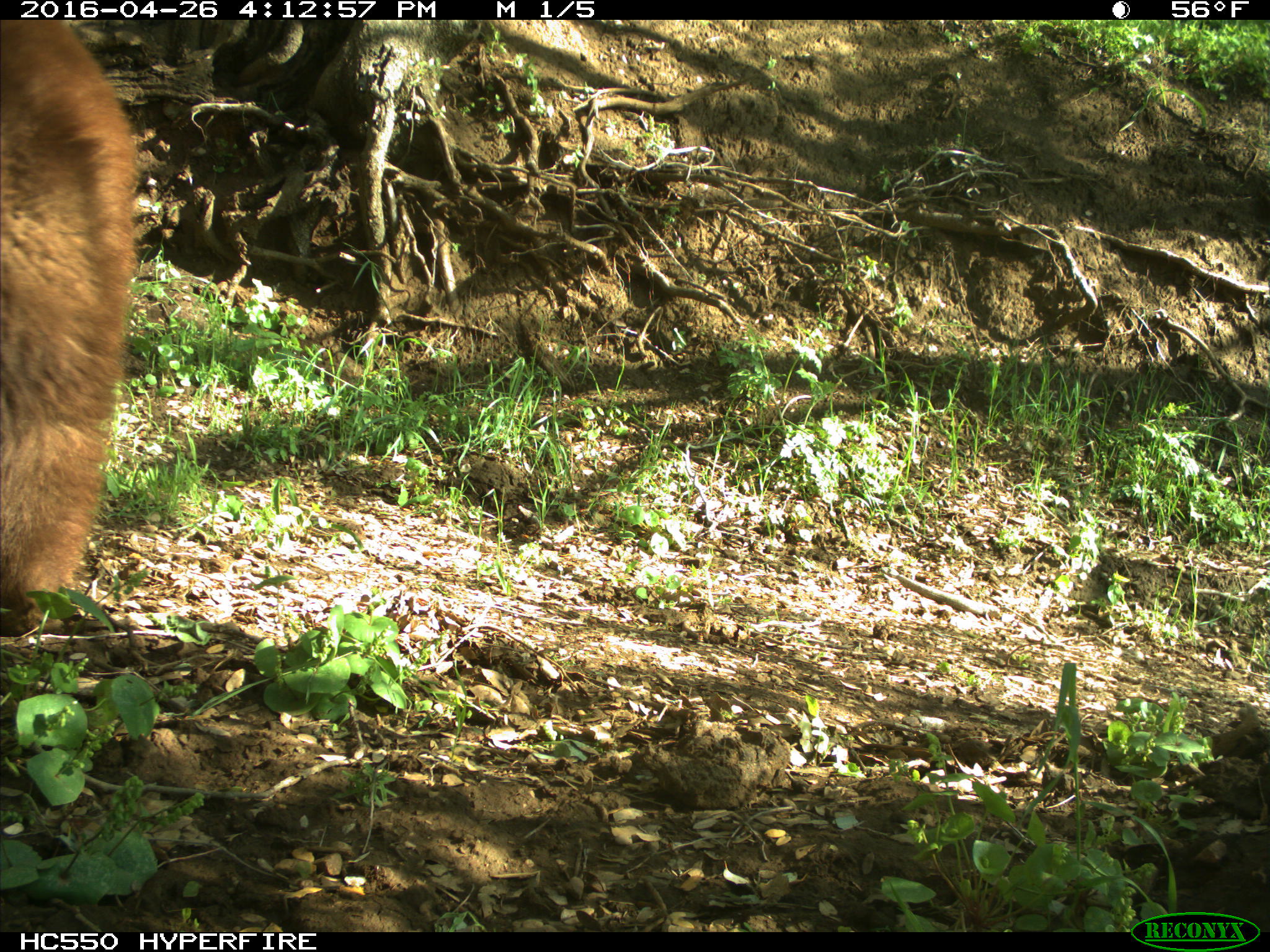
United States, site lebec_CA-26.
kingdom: Animalia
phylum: Chordata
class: Mammalia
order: Carnivora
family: Ursidae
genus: Ursus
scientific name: Ursus americanus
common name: american black bear